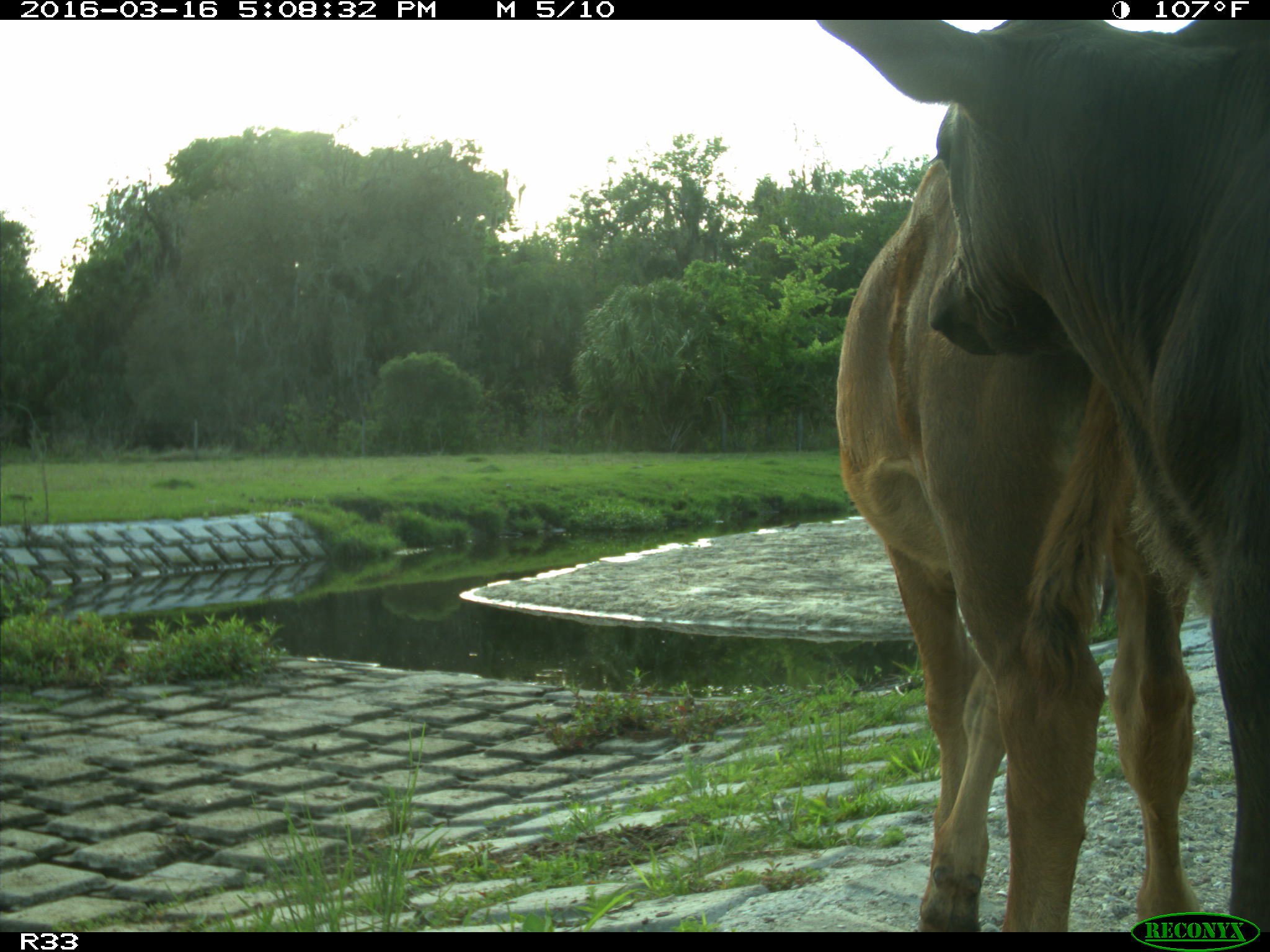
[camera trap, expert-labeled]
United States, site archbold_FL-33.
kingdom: Animalia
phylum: Chordata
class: Mammalia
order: Artiodactyla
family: Bovidae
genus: Bos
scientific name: Bos taurus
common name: domestic cow